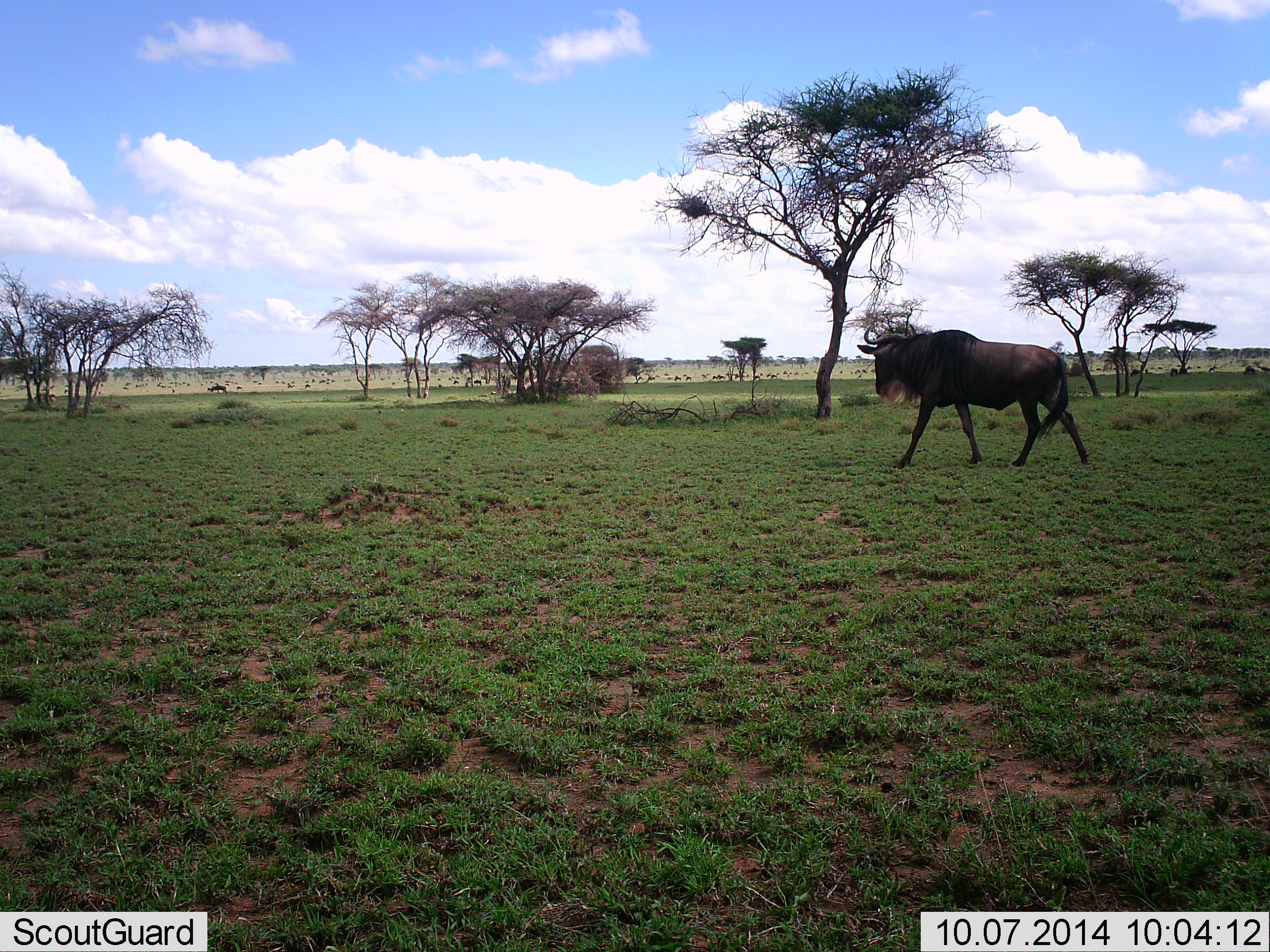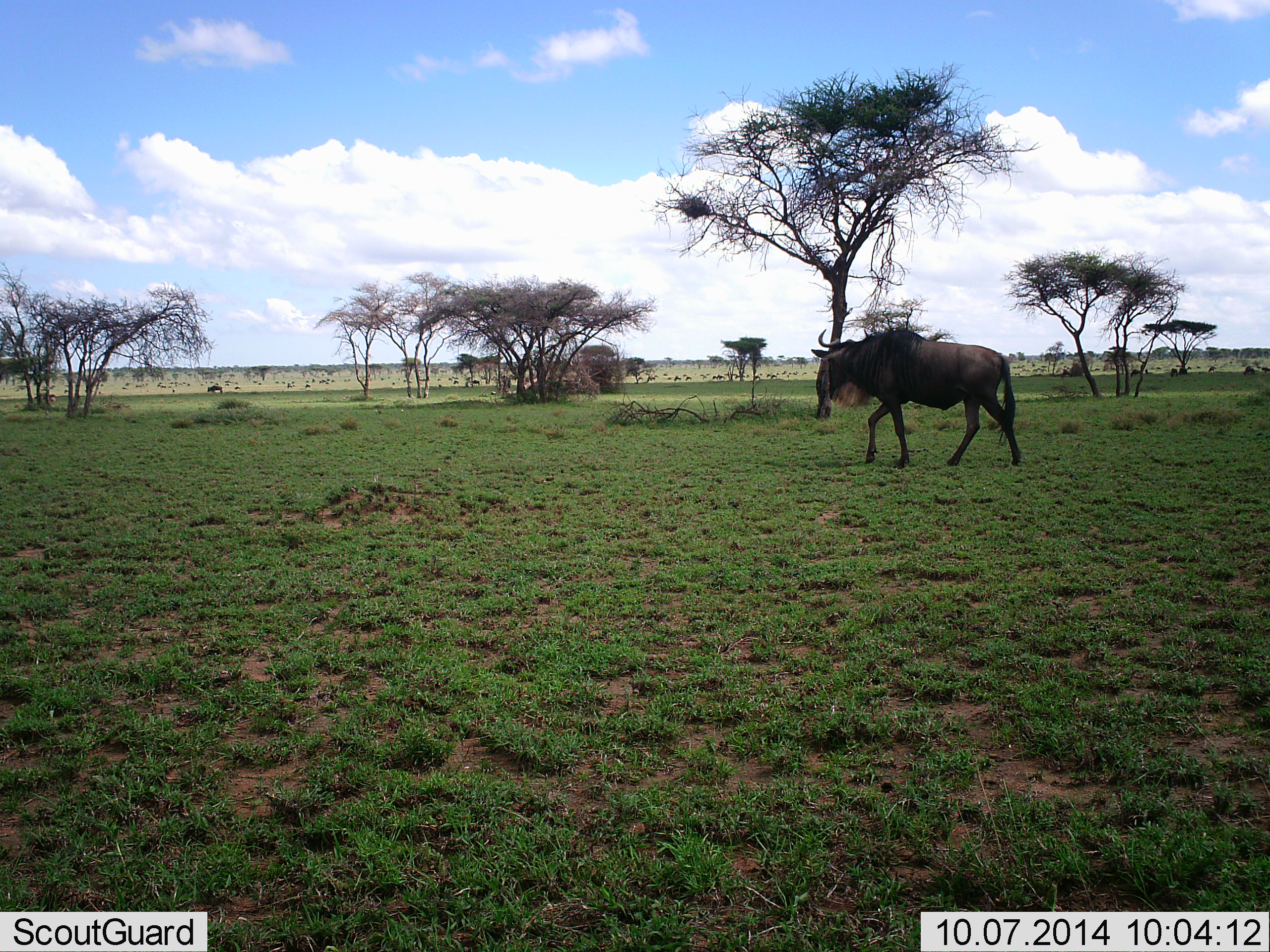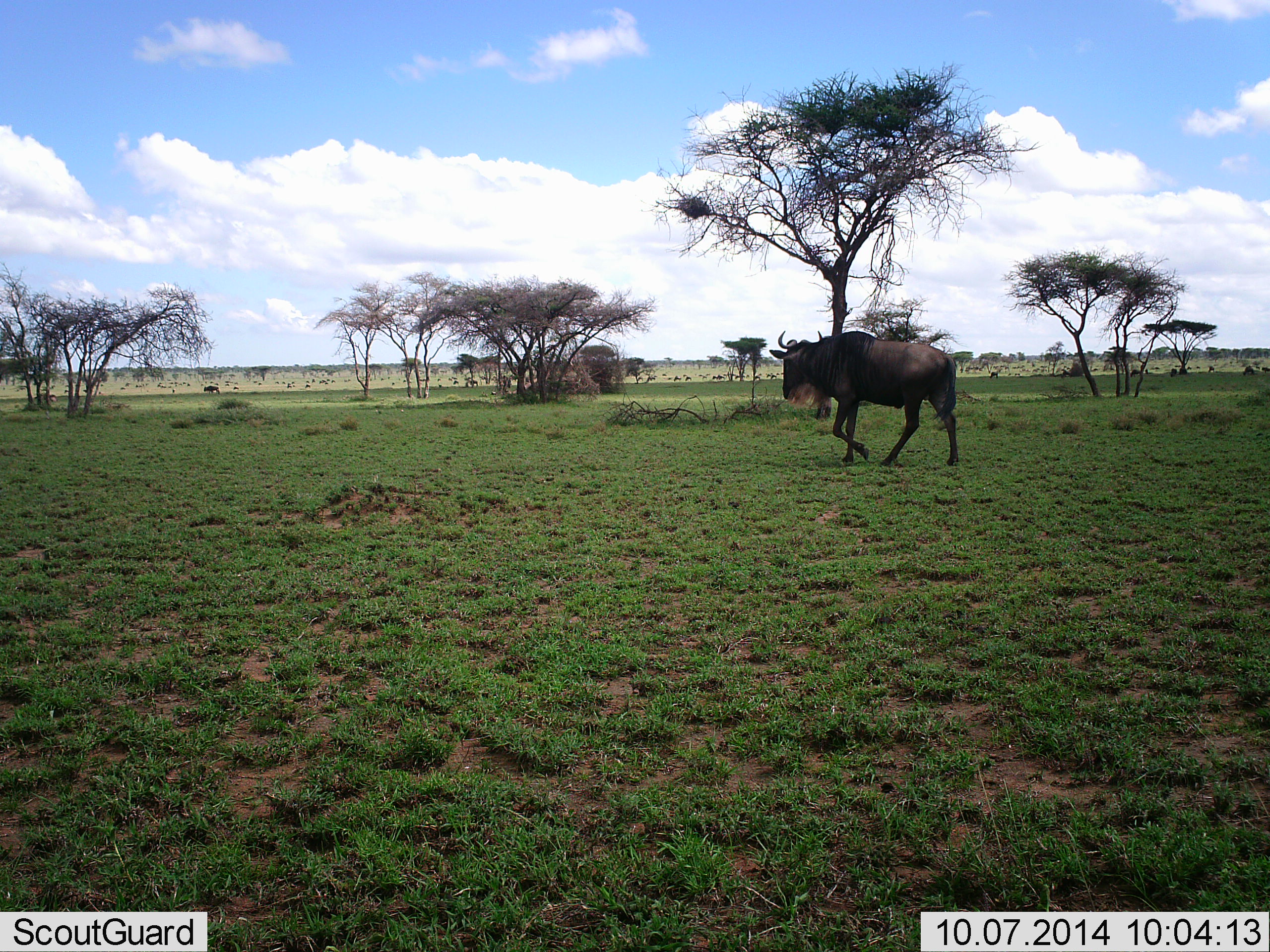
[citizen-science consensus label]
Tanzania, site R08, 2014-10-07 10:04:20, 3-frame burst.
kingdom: Animalia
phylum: Chordata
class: Mammalia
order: Artiodactyla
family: Bovidae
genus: Connochaetes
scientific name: Connochaetes taurinus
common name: blue wildebeest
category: wildebeest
Wildebeest (blue wildebeest) (Connochaetes taurinus), count 1. Behavior (volunteer vote fractions): standing 0%, resting 0%, moving 100%, interacting 0%. Young present (vote fraction): 0%. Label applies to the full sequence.